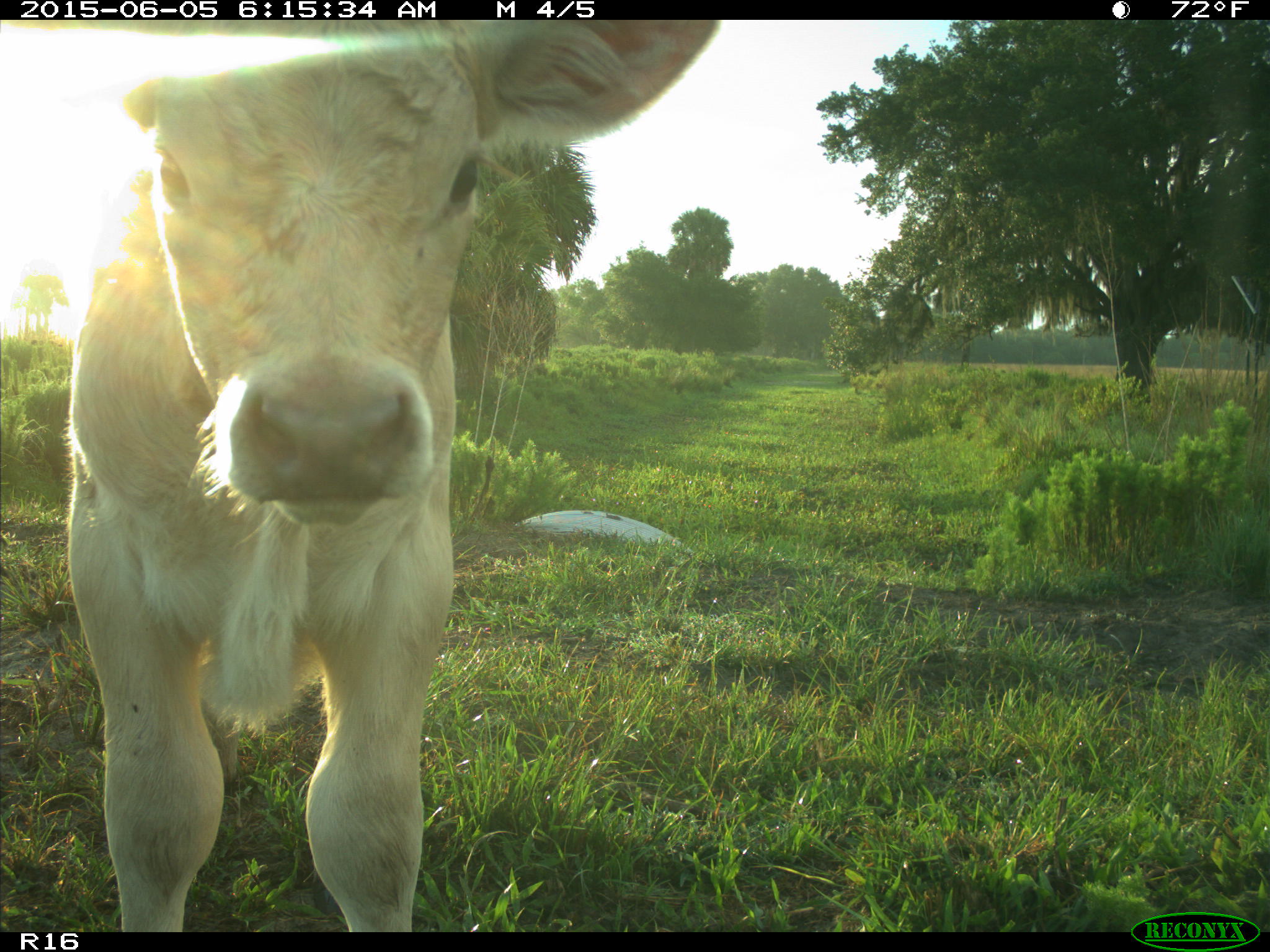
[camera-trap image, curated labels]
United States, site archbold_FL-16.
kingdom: Animalia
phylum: Chordata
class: Mammalia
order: Artiodactyla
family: Bovidae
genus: Bos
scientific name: Bos taurus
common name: domestic cow